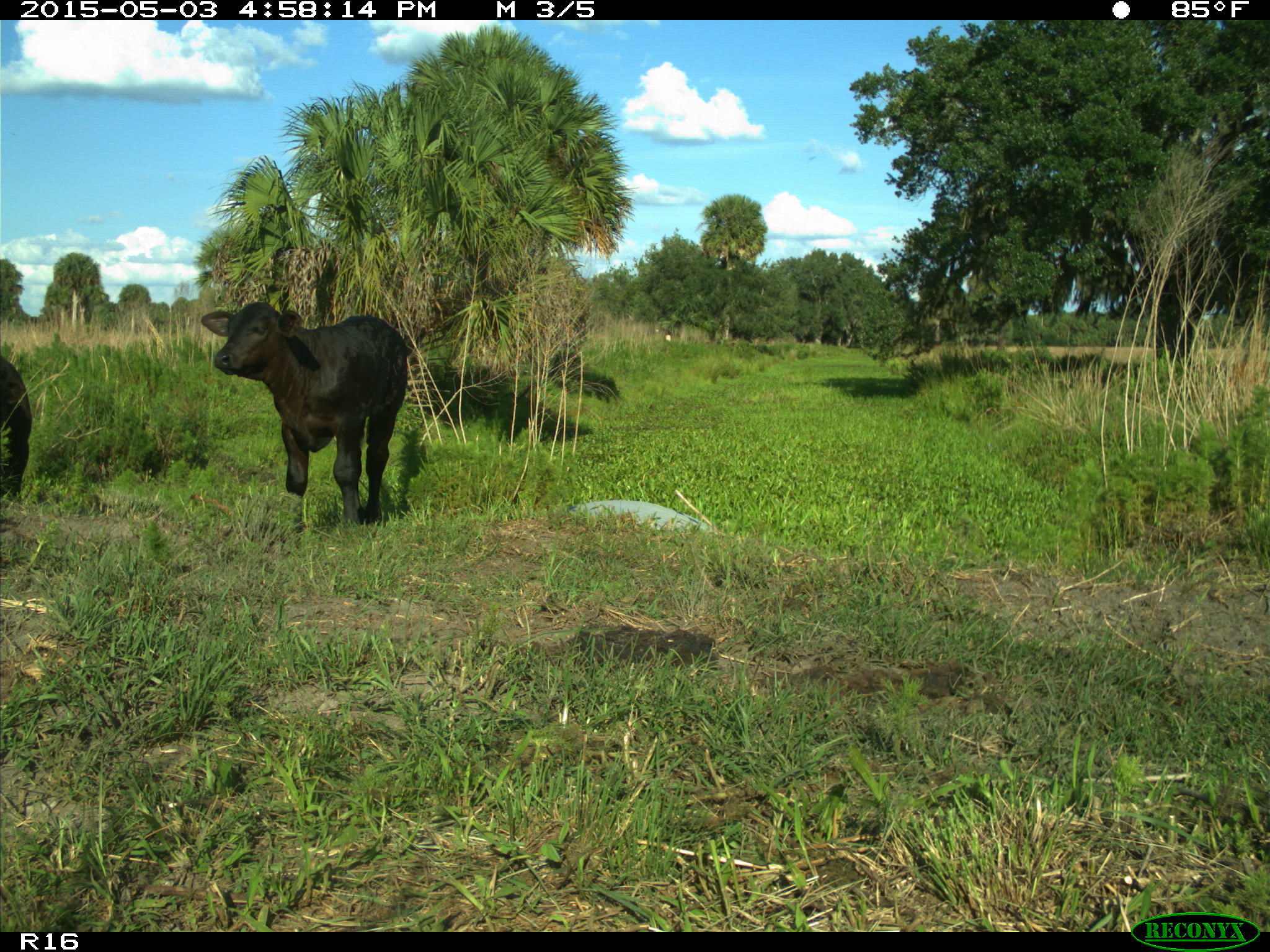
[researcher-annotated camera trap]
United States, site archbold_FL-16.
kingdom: Animalia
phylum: Chordata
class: Mammalia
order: Artiodactyla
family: Bovidae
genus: Bos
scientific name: Bos taurus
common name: domestic cow